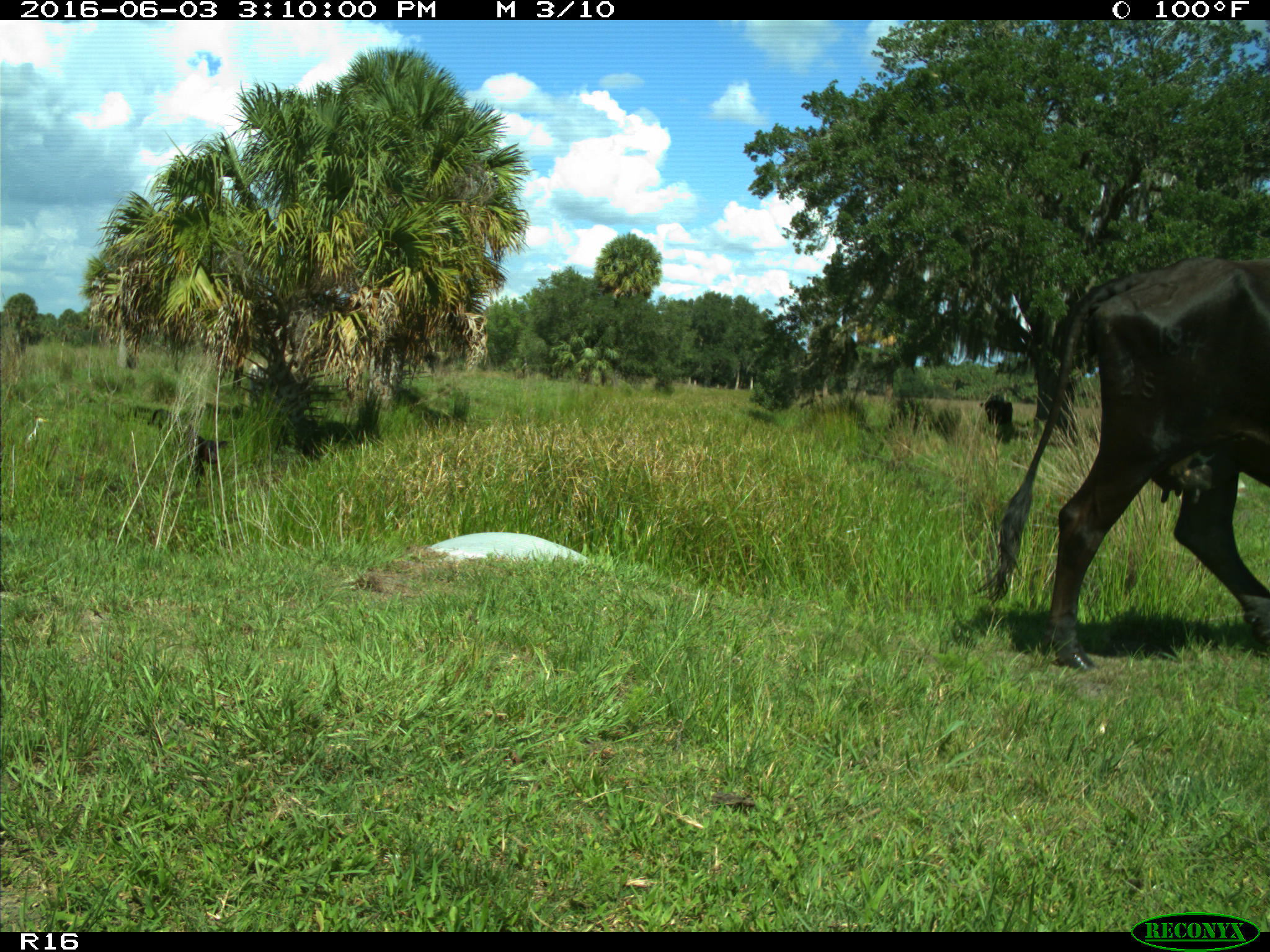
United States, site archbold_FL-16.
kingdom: Animalia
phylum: Chordata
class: Mammalia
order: Artiodactyla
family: Bovidae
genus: Bos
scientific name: Bos taurus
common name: domestic cow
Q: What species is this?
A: Bos taurus (domestic cow).